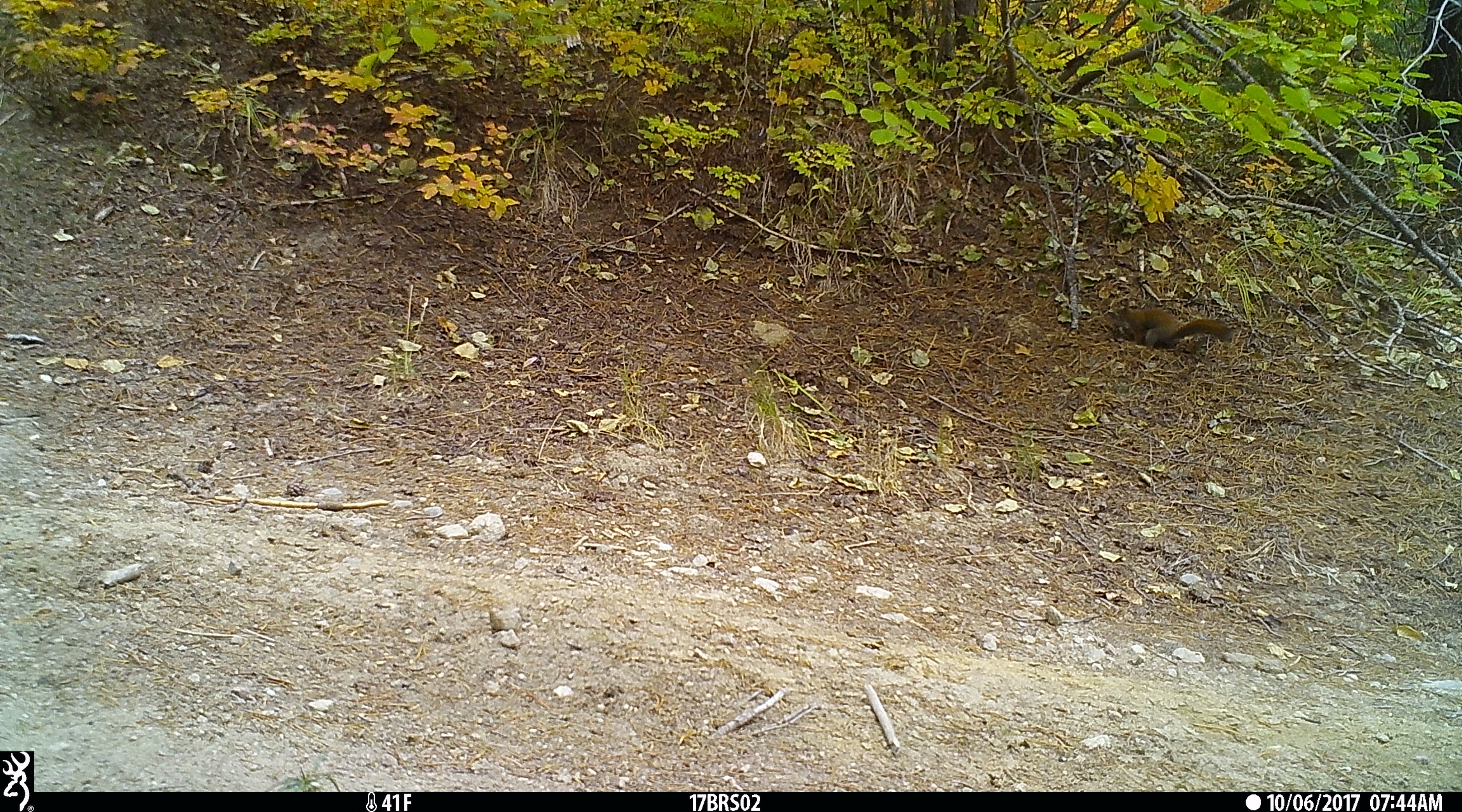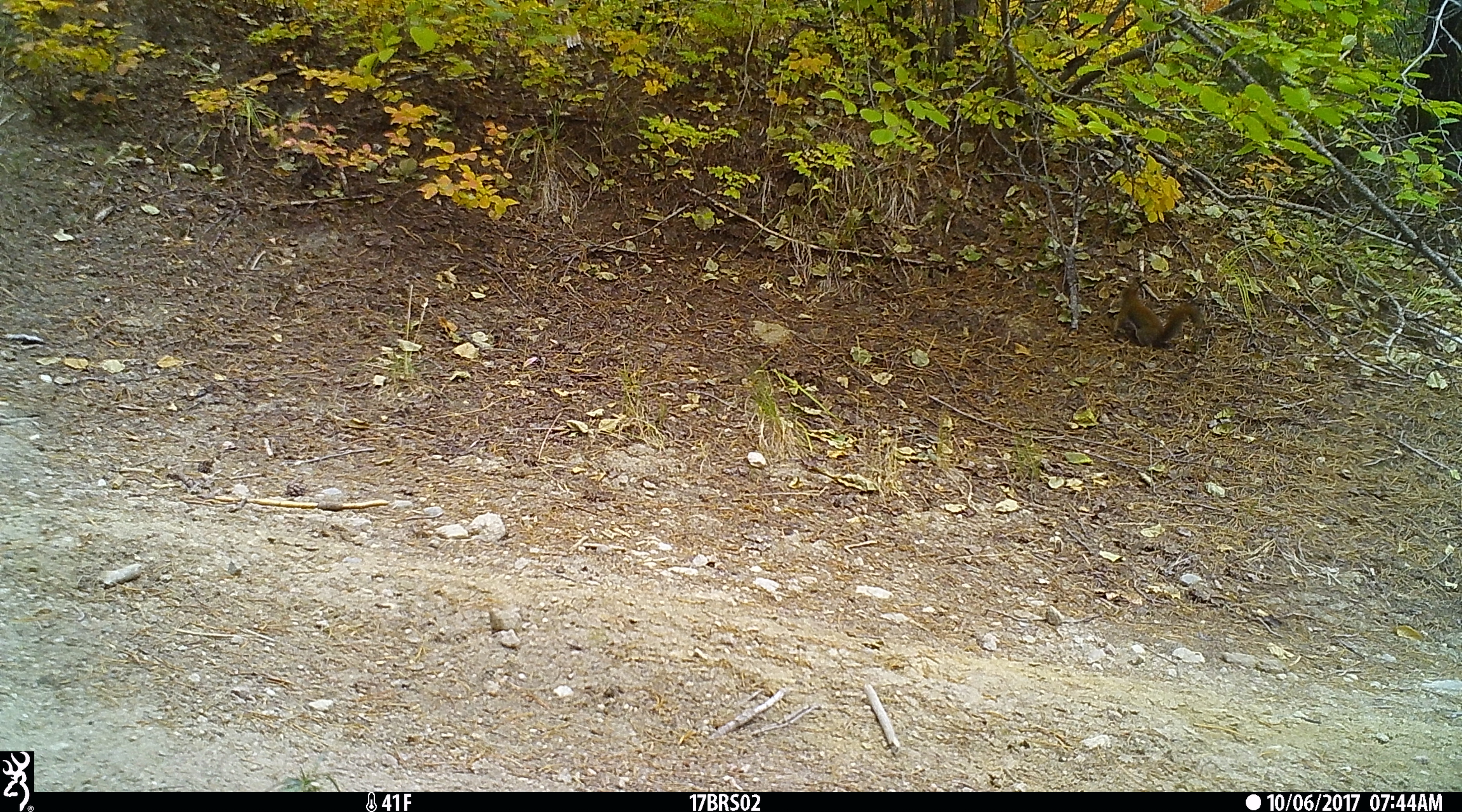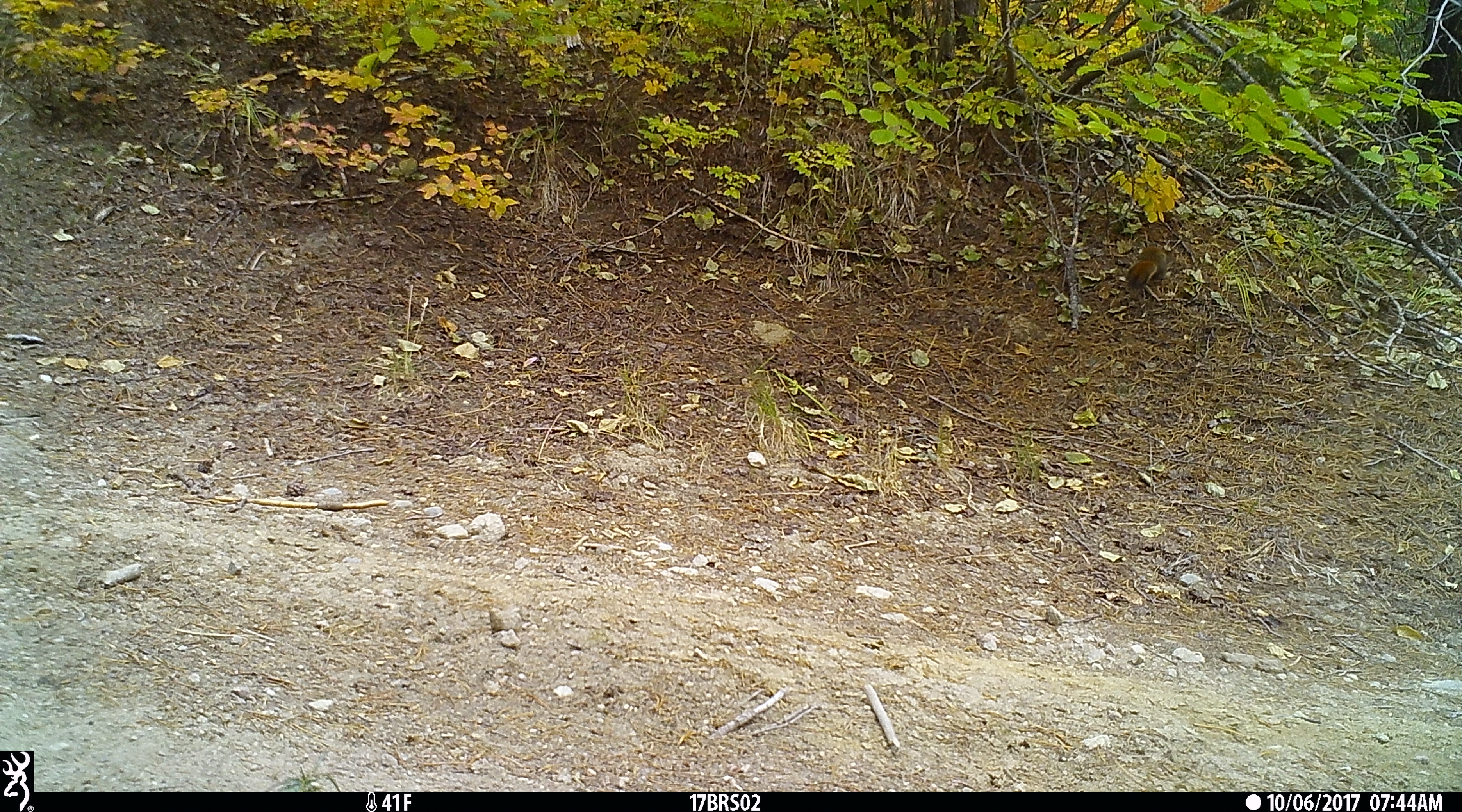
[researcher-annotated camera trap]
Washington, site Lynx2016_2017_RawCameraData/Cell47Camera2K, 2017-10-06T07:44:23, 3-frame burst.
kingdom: Animalia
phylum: Chordata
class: Mammalia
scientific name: Mammalia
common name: small mammal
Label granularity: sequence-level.